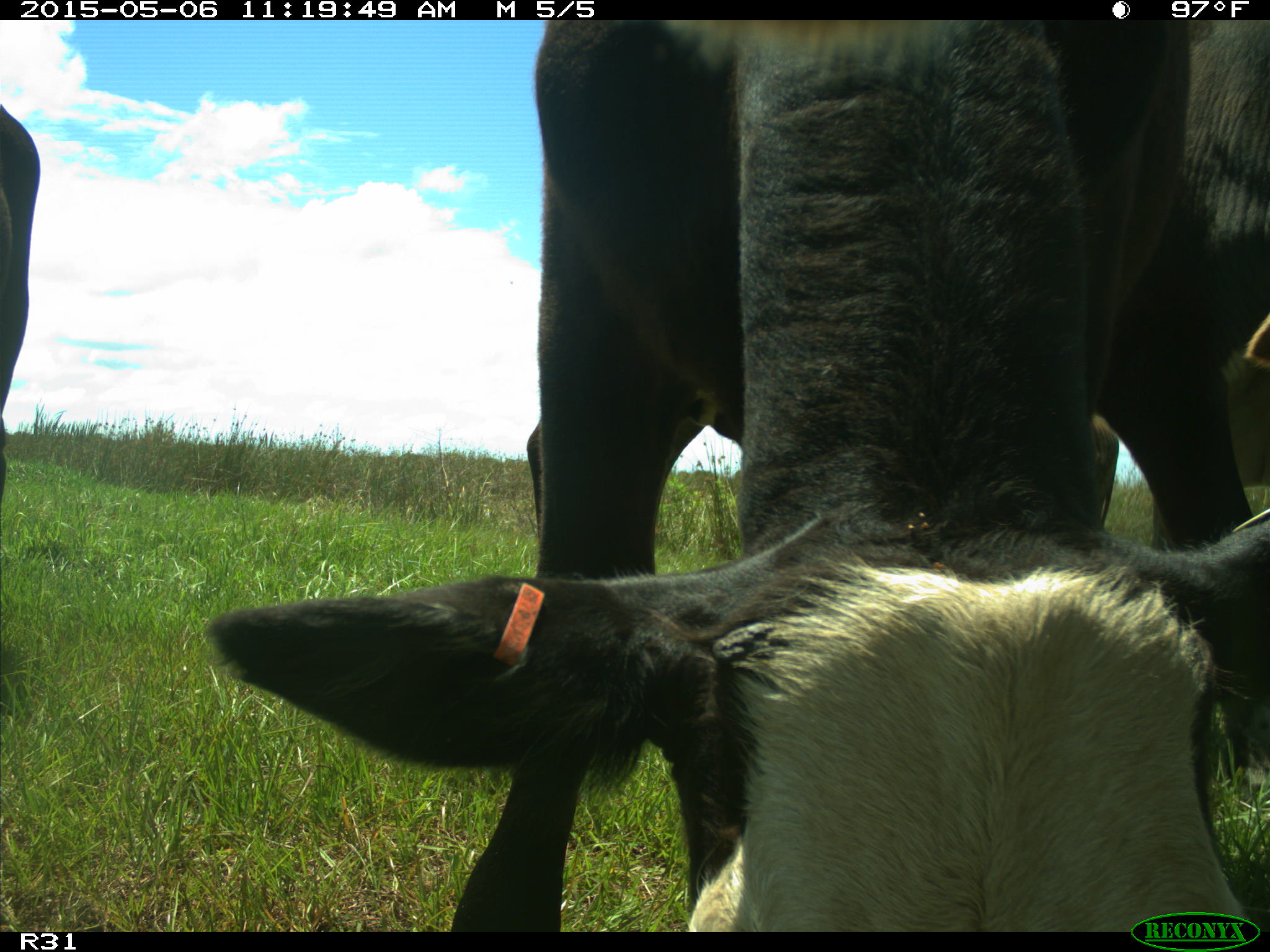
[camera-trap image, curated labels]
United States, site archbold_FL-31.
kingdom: Animalia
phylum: Chordata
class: Mammalia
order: Artiodactyla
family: Bovidae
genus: Bos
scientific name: Bos taurus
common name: domestic cow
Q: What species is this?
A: Bos taurus (domestic cow).